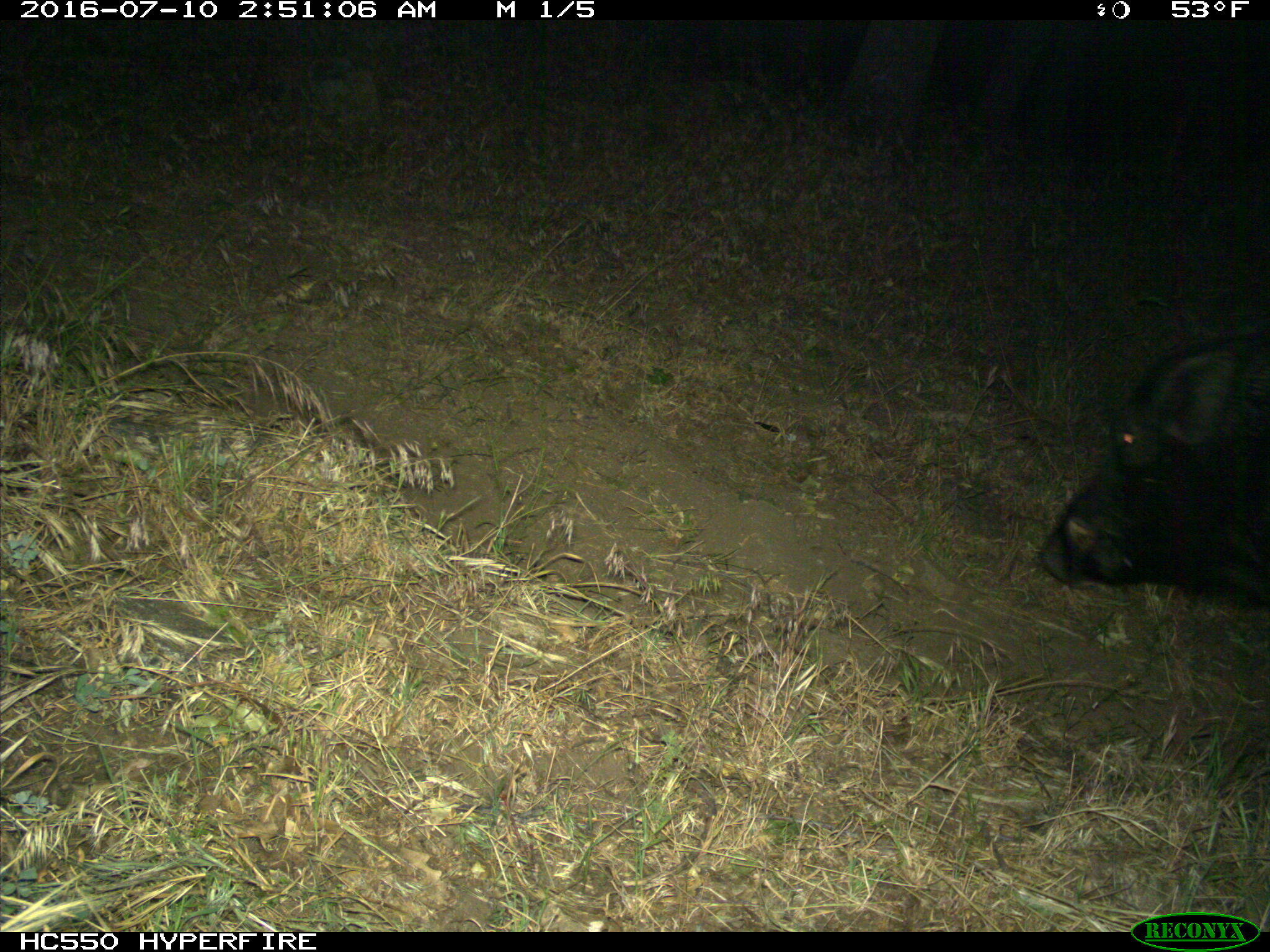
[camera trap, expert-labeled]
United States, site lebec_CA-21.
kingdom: Animalia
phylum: Chordata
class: Mammalia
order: Artiodactyla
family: Suidae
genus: Sus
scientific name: Sus scrofa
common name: wild boar